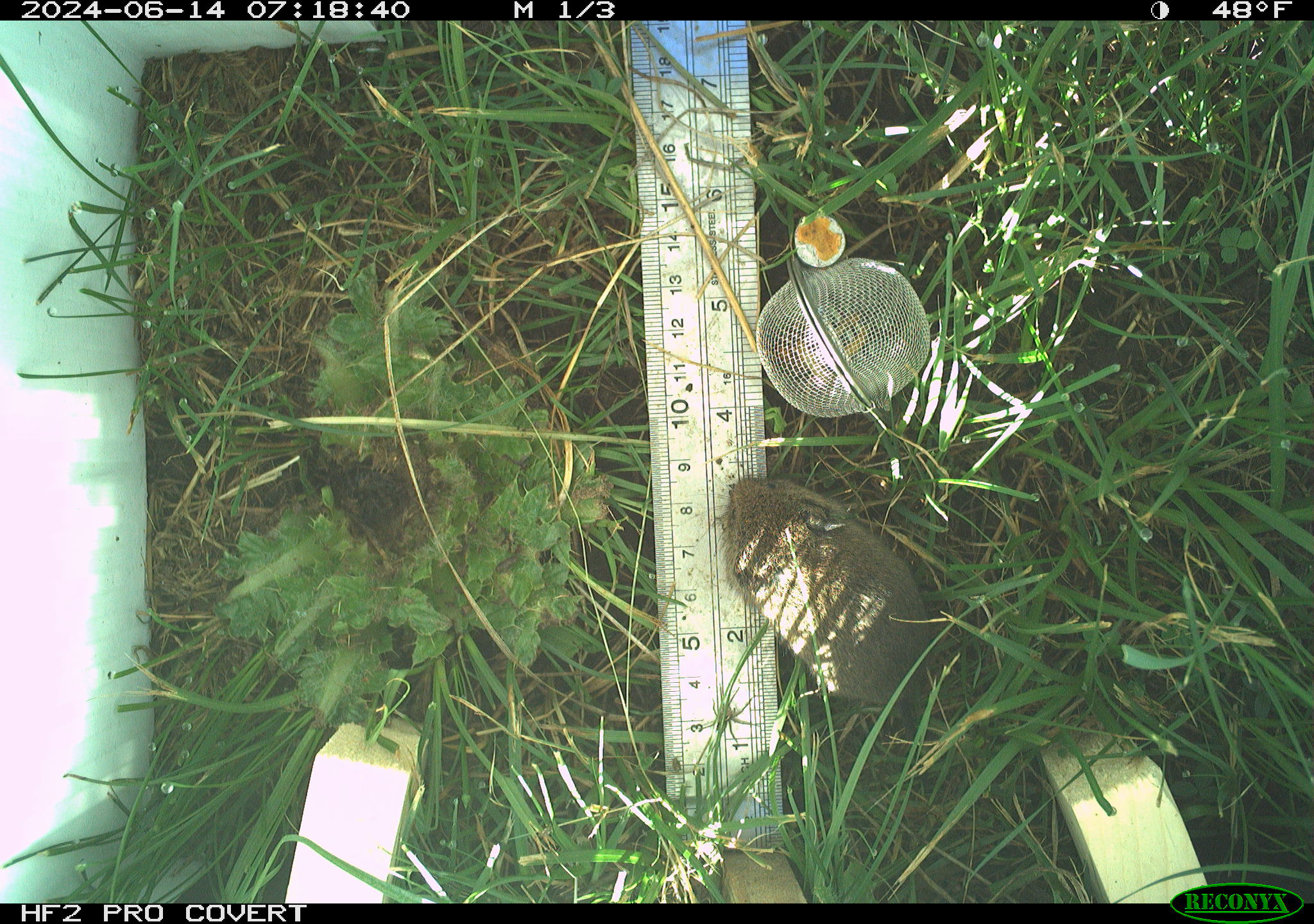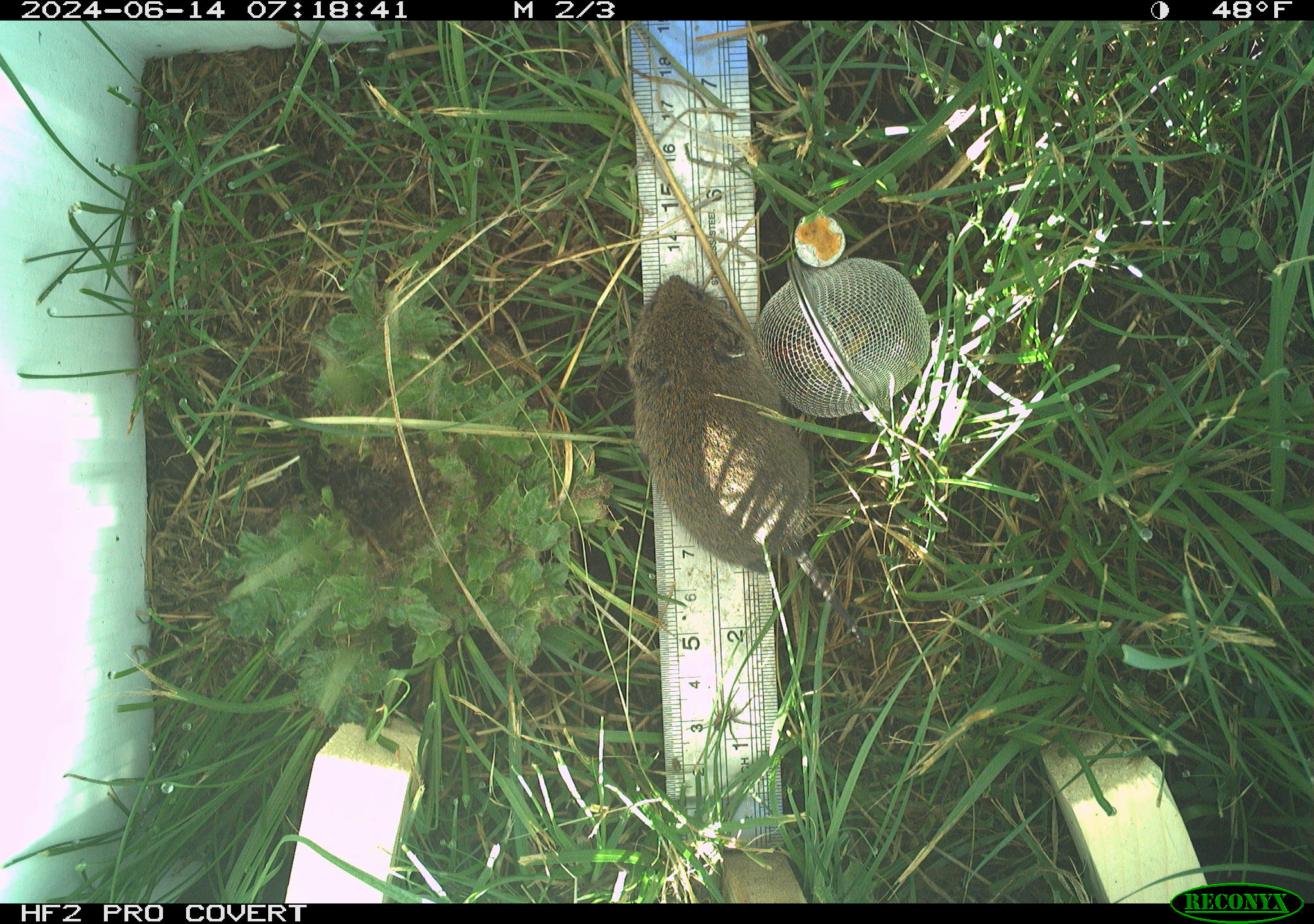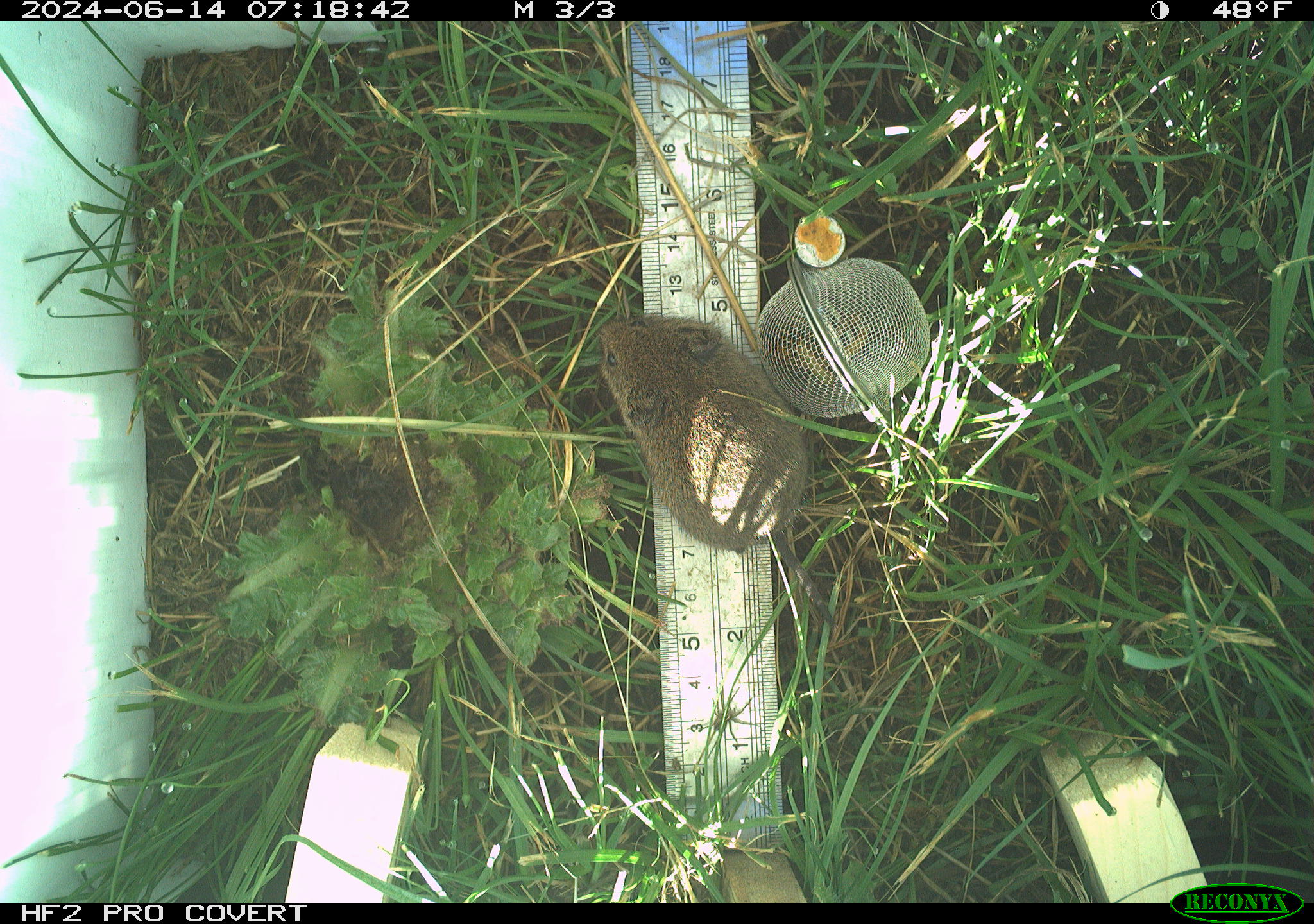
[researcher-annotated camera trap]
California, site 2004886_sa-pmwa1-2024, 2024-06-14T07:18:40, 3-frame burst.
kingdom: Animalia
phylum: Chordata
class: Mammalia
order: Rodentia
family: Cricetidae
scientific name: Arvicolinae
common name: voles, lemmings, and muskrats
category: arvicolinae subfamily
Arvicolinae subfamily (voles, lemmings, and muskrats) (Arvicolinae).